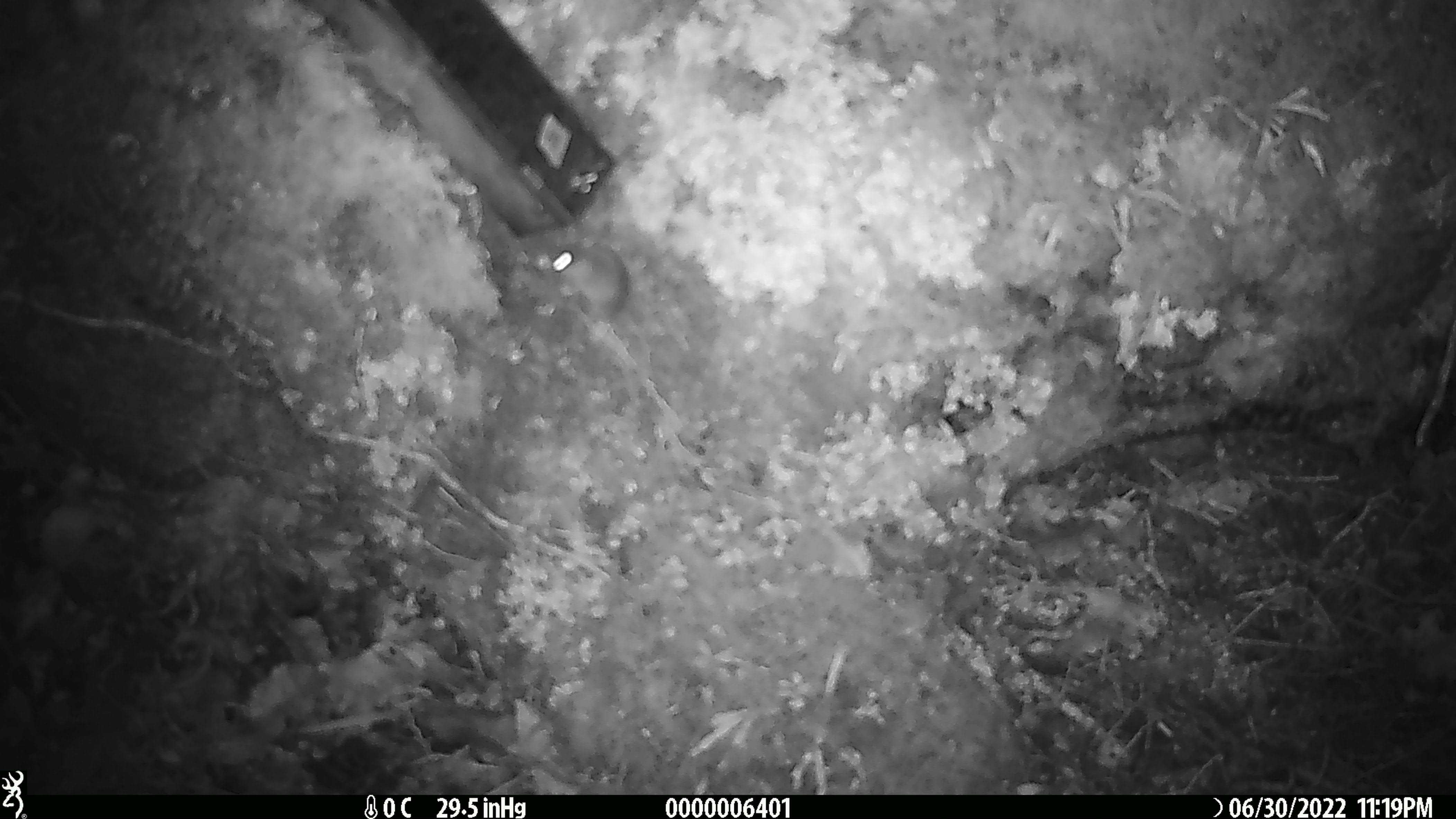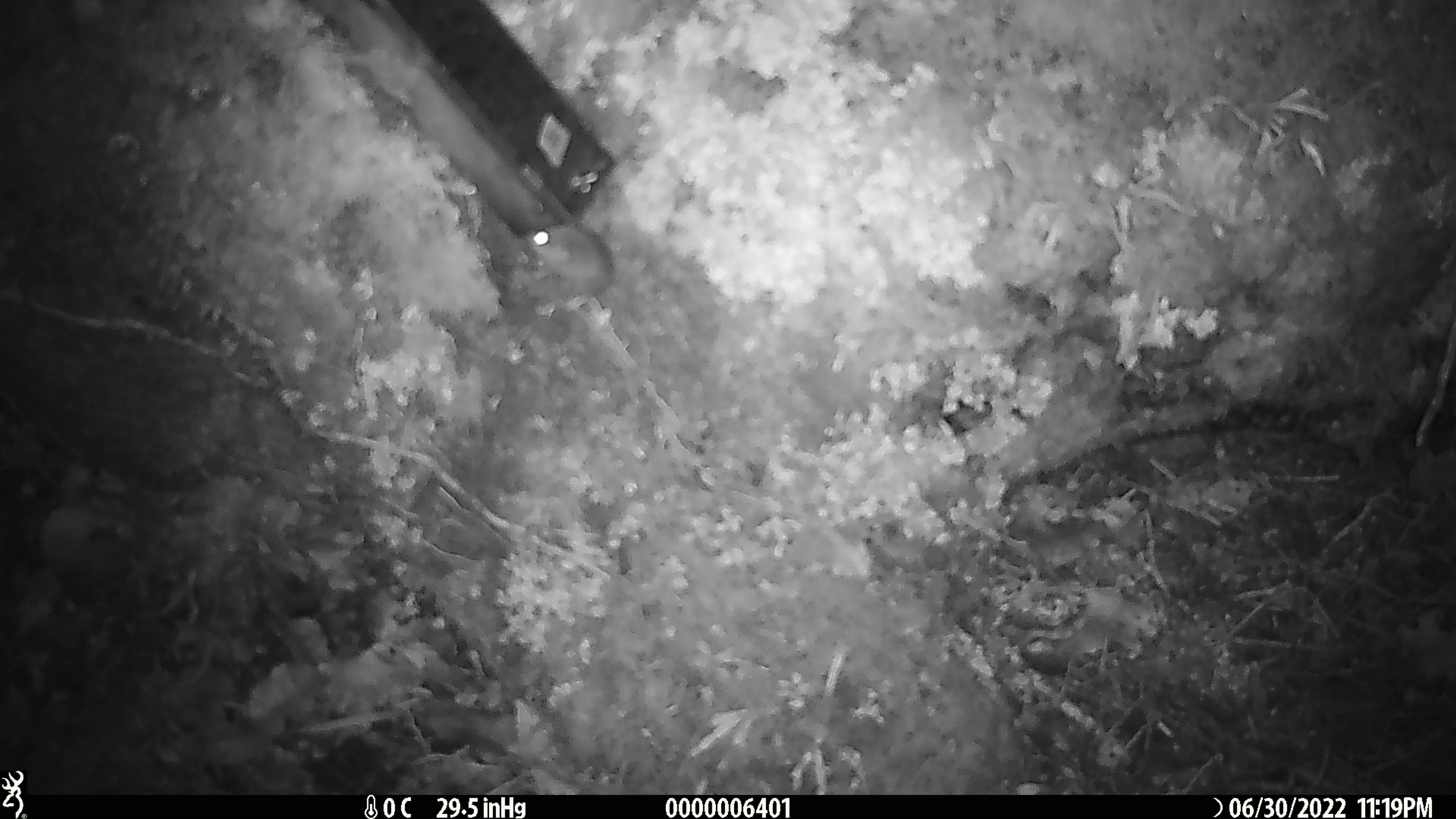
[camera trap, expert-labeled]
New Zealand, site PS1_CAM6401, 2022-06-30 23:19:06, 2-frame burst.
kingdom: Animalia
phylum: Chordata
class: Mammalia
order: Rodentia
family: Muridae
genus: Mus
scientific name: Mus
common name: mouse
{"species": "mouse (Mus)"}